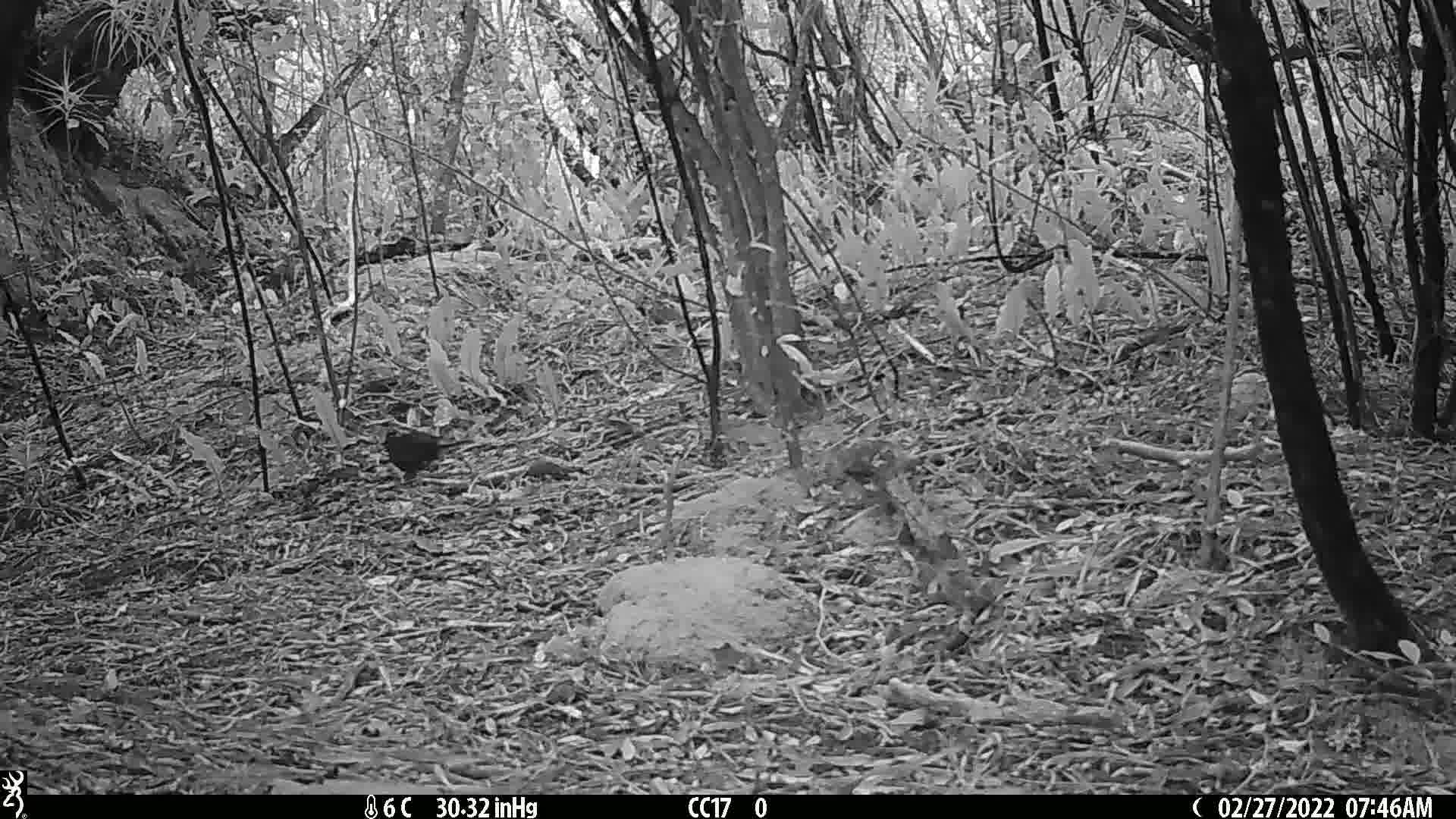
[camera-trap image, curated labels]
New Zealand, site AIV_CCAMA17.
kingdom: Animalia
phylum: Chordata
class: Aves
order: Passeriformes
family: Turdidae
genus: Turdus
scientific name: Turdus merula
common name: eurasian blackbird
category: blackbird